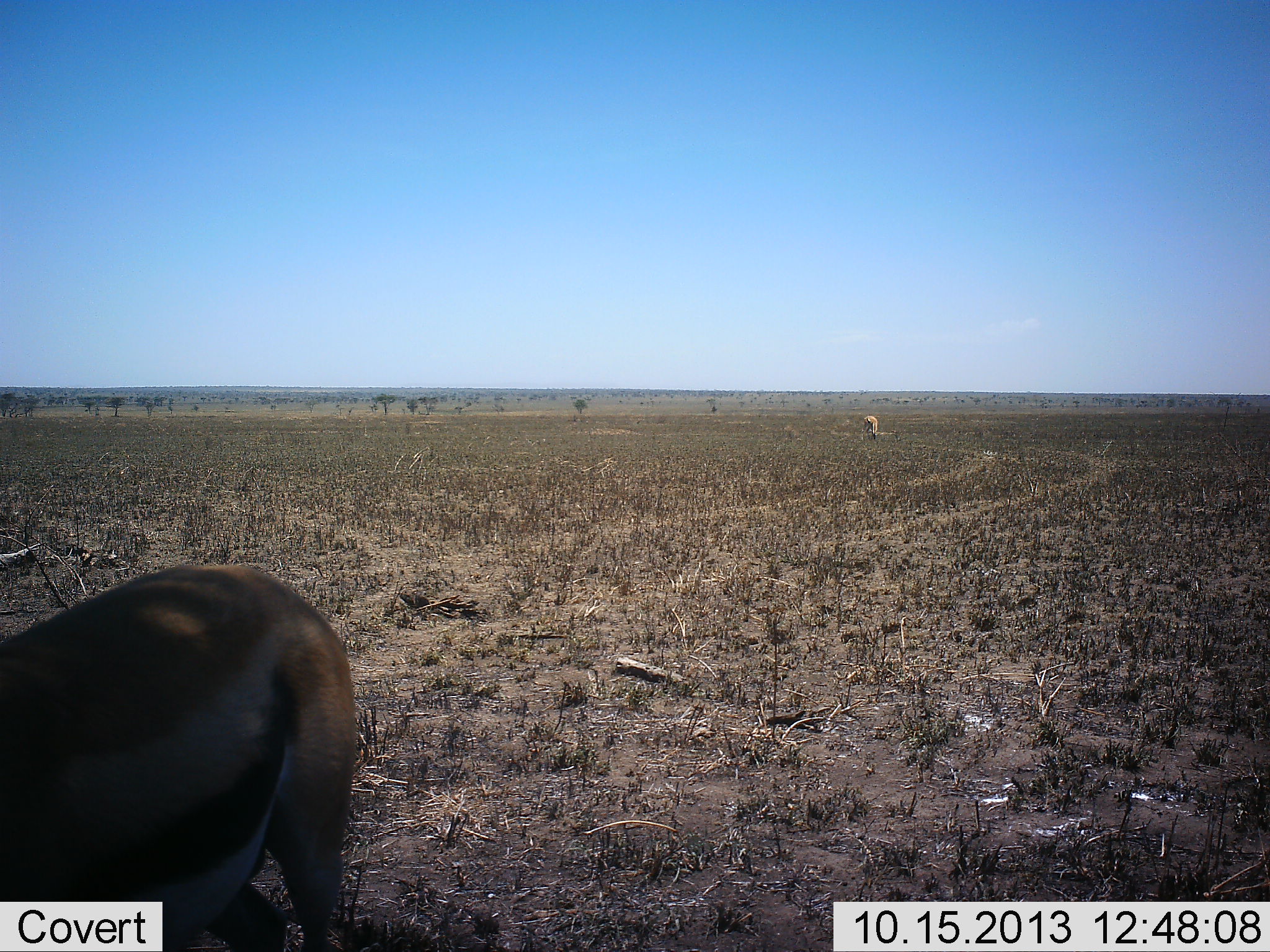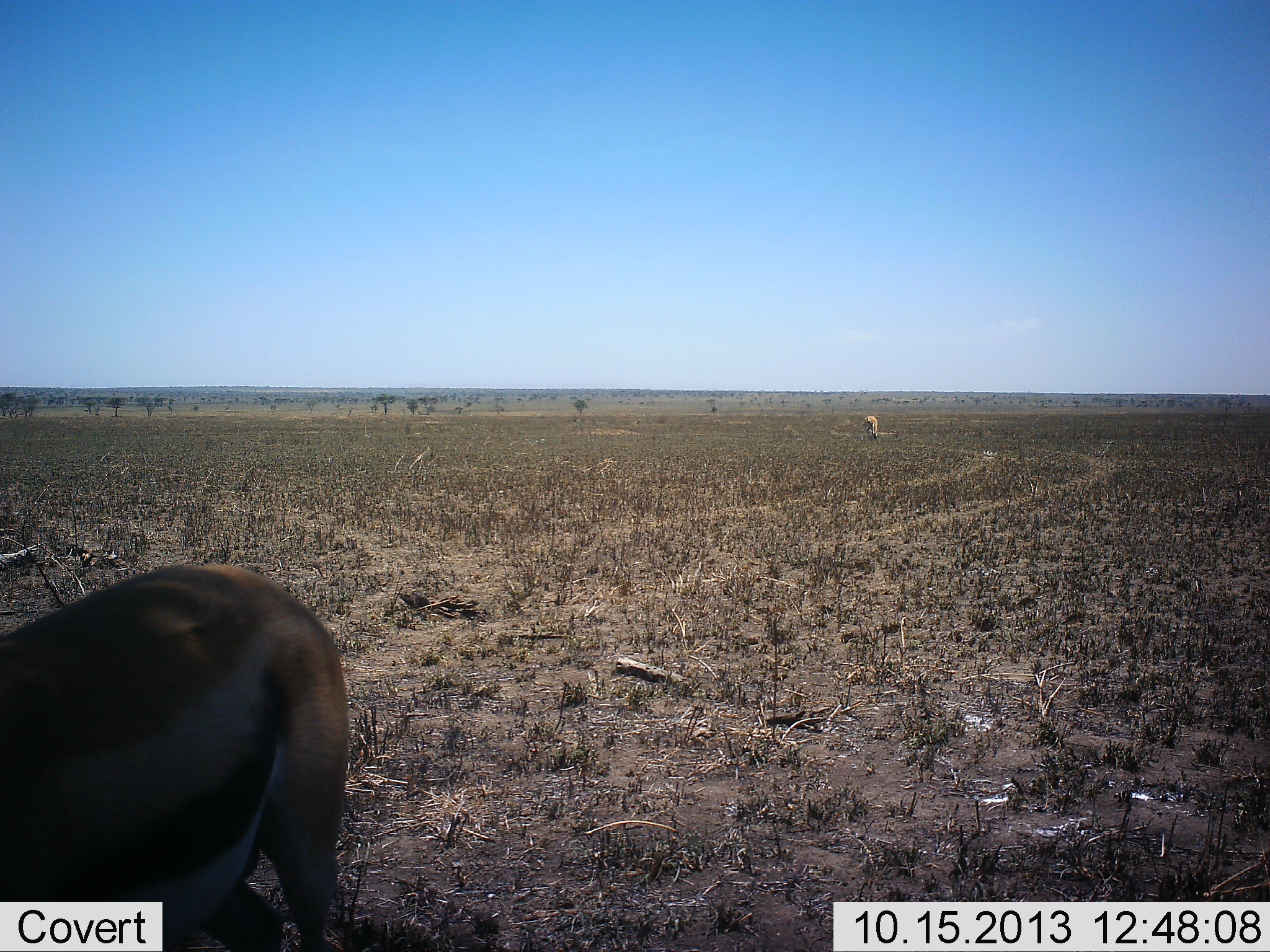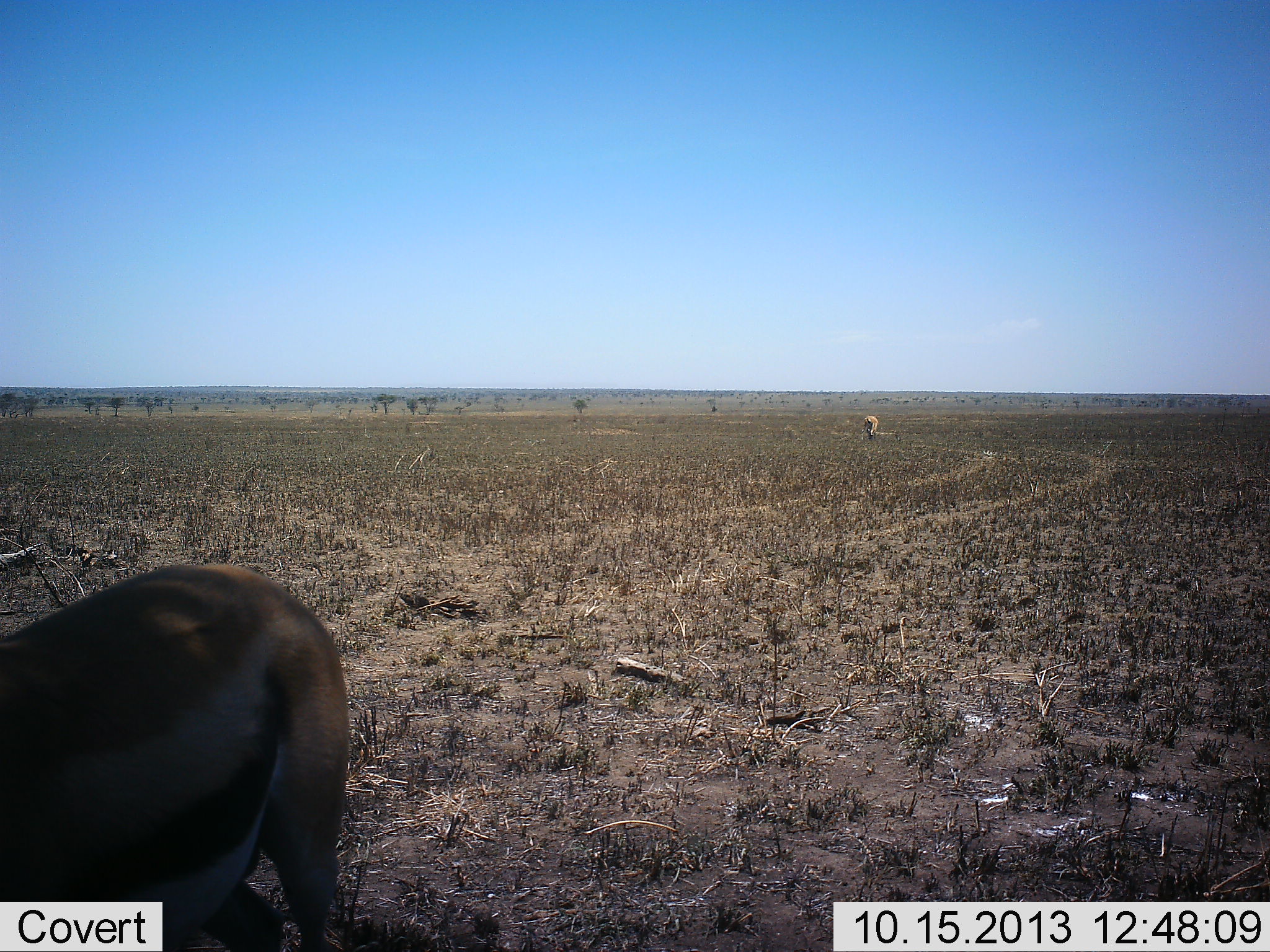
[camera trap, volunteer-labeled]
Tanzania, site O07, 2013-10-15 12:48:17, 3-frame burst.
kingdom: Animalia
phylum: Chordata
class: Mammalia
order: Artiodactyla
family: Bovidae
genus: Eudorcas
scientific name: Eudorcas thomsonii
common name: thomson's gazelle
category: gazellethomsons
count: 2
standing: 80%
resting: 0%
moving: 0%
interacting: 0%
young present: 0%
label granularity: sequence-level